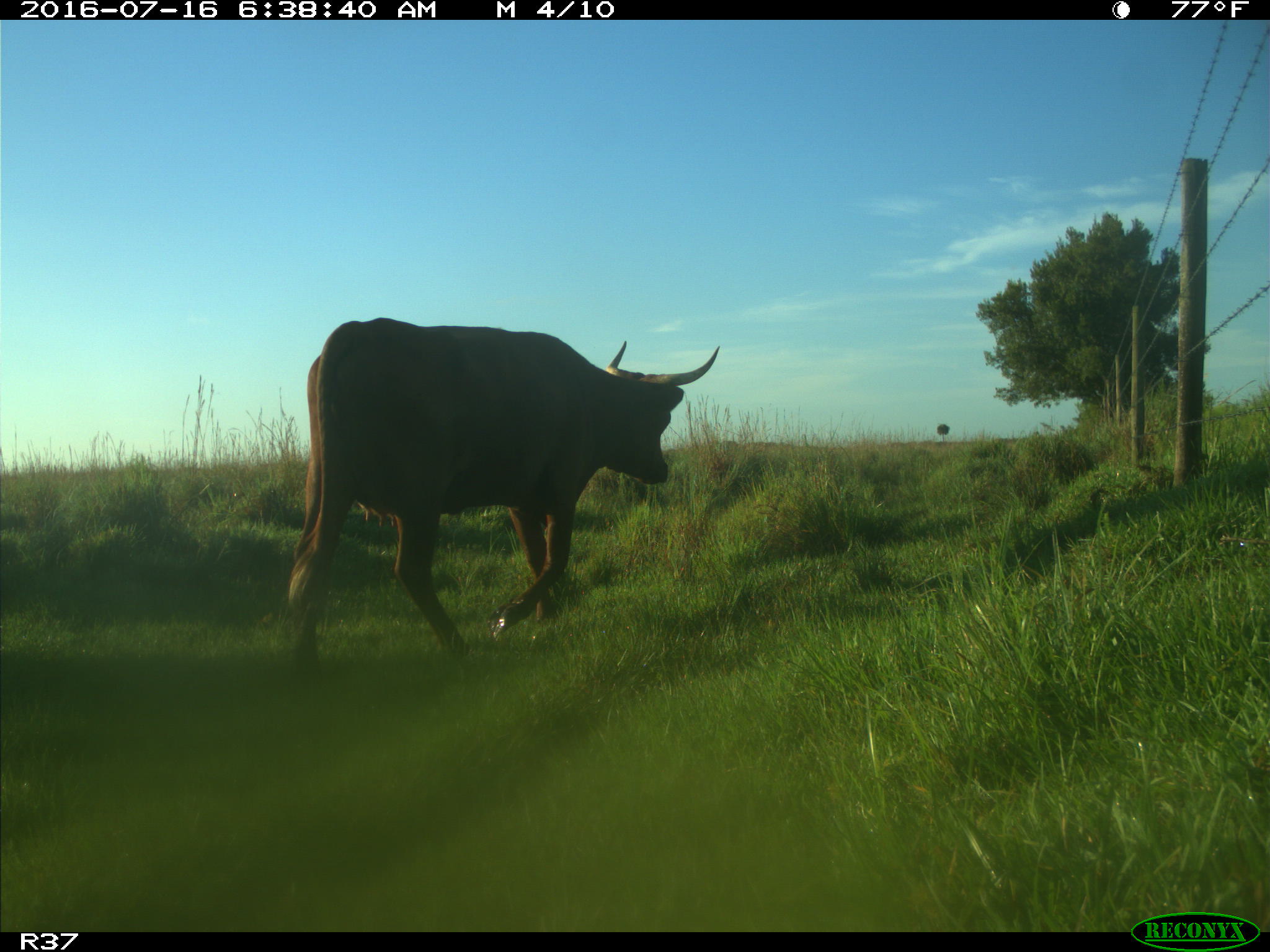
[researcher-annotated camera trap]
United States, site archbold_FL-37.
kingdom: Animalia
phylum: Chordata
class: Mammalia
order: Artiodactyla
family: Bovidae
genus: Bos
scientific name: Bos taurus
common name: domestic cow